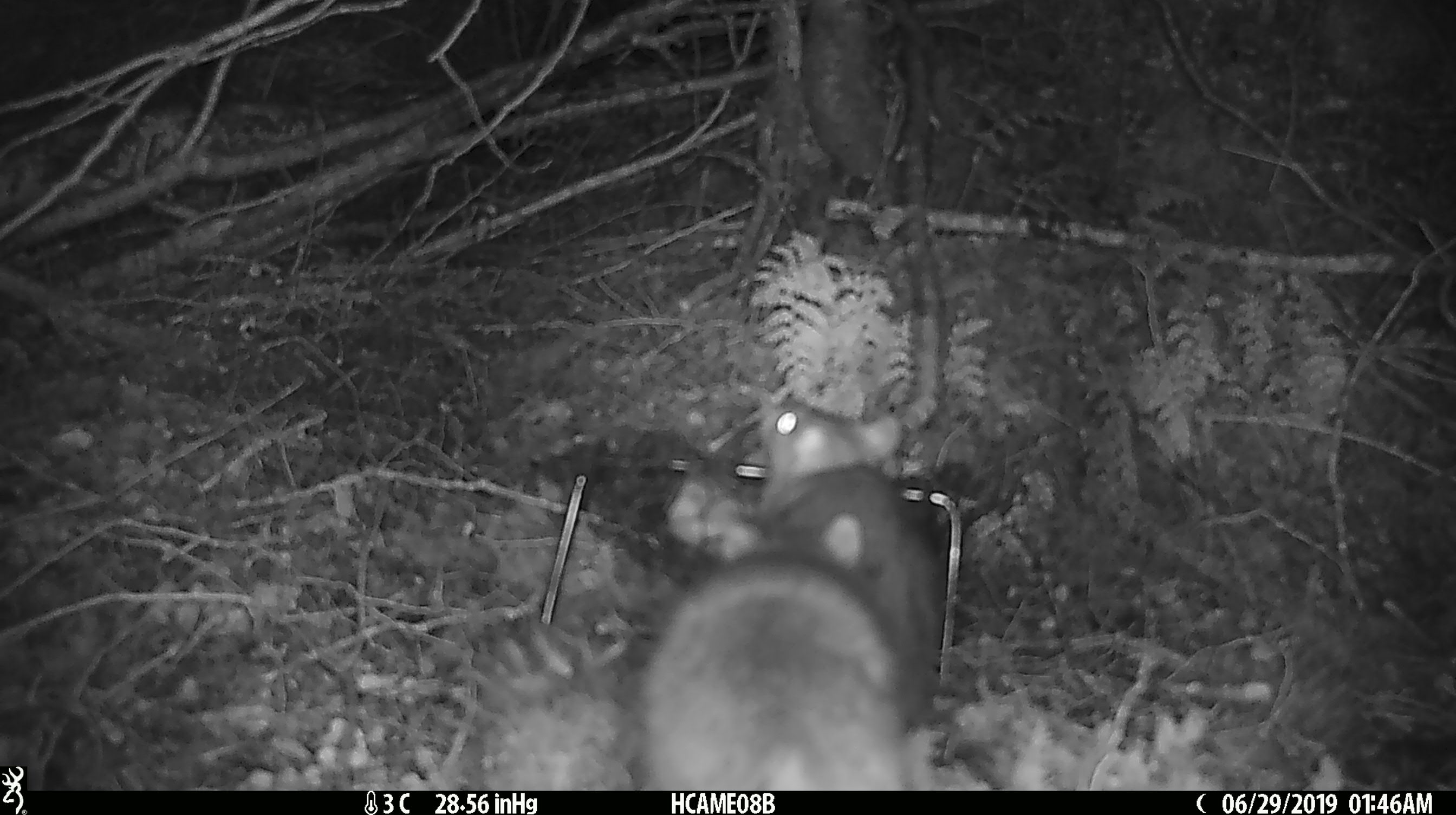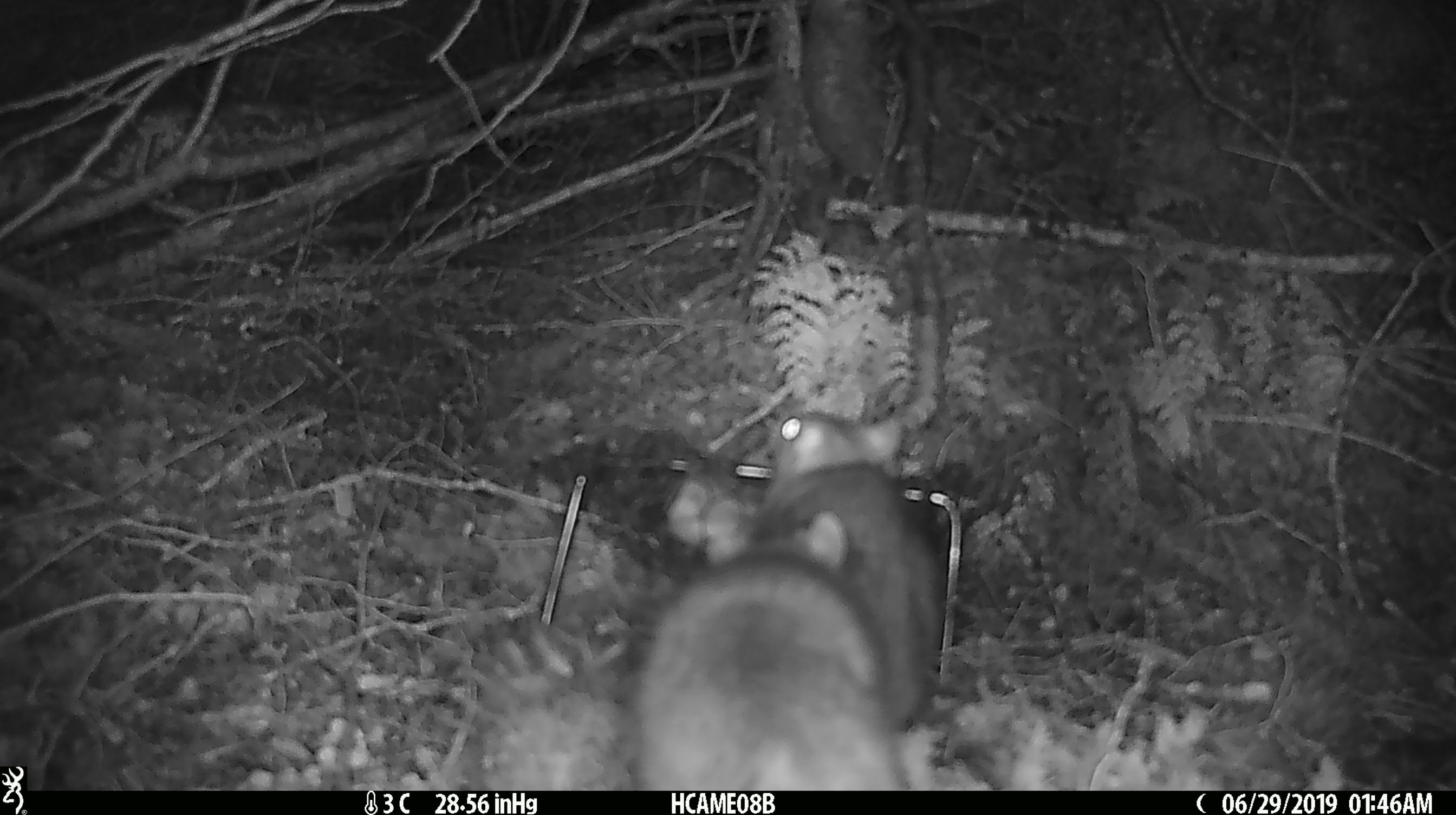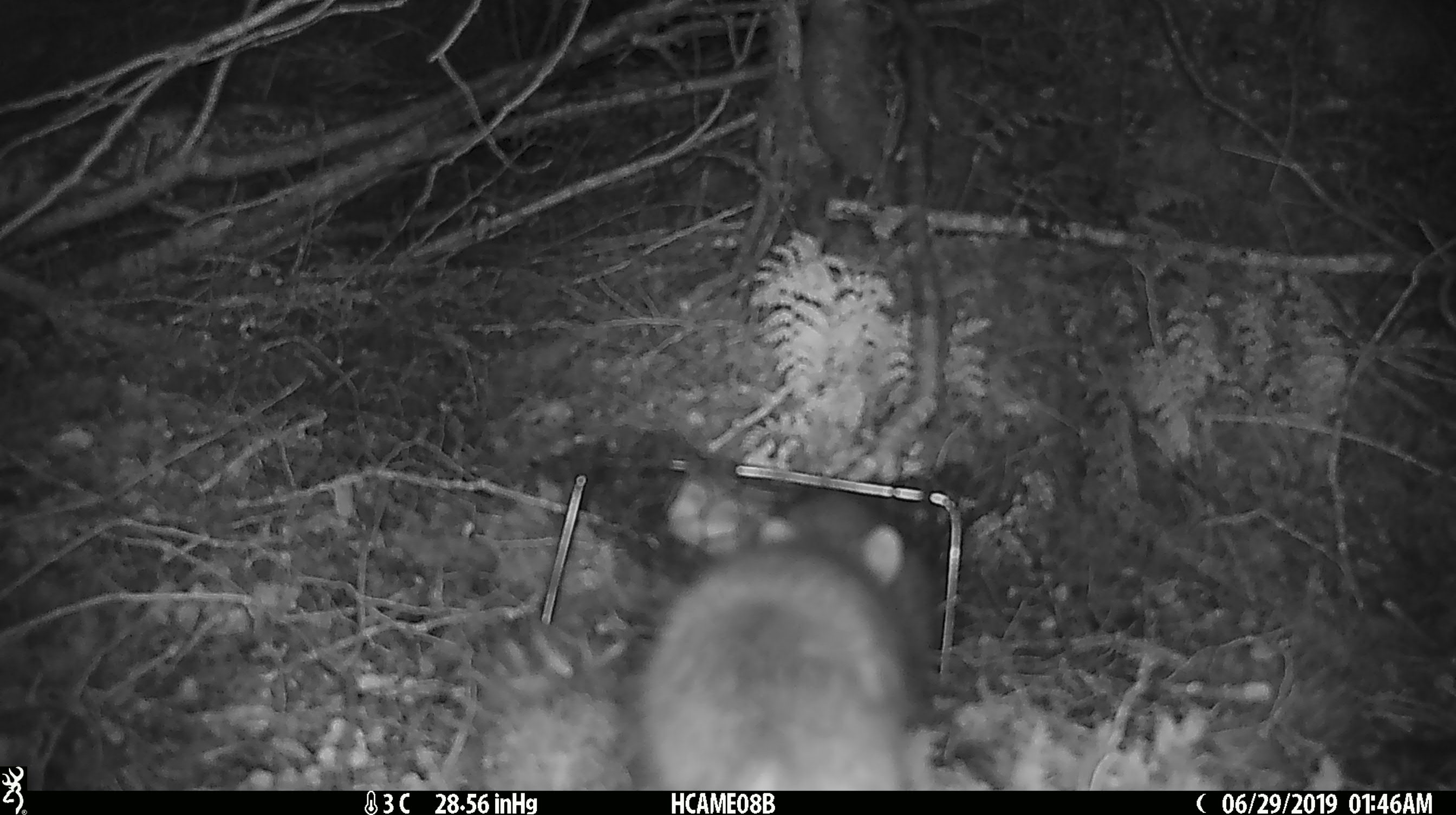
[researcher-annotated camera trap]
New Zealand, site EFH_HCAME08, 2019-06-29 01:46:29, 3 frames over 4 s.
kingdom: Animalia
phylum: Chordata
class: Mammalia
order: Rodentia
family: Muridae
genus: Rattus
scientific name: Rattus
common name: rat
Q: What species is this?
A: Rat (Rattus).